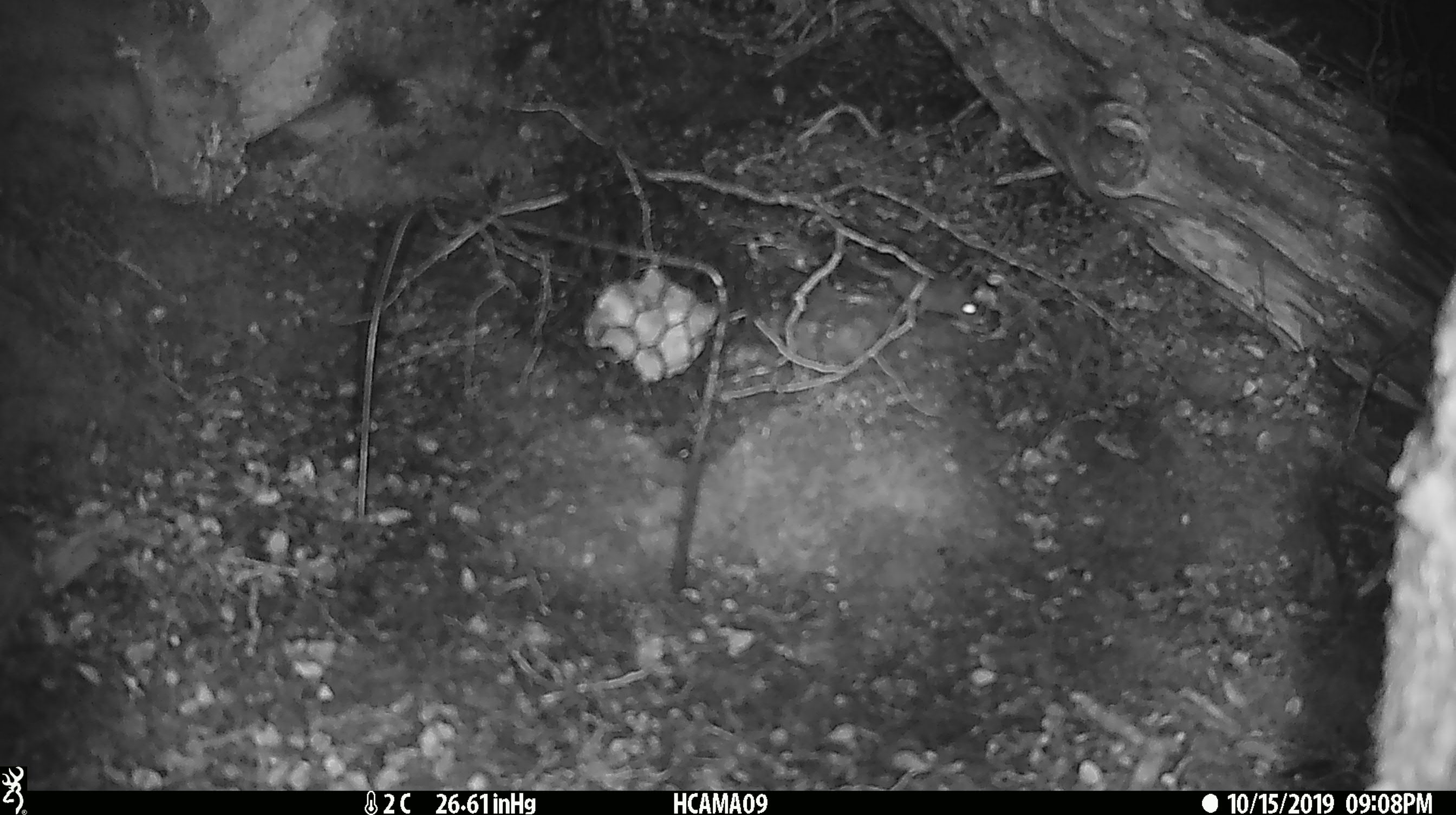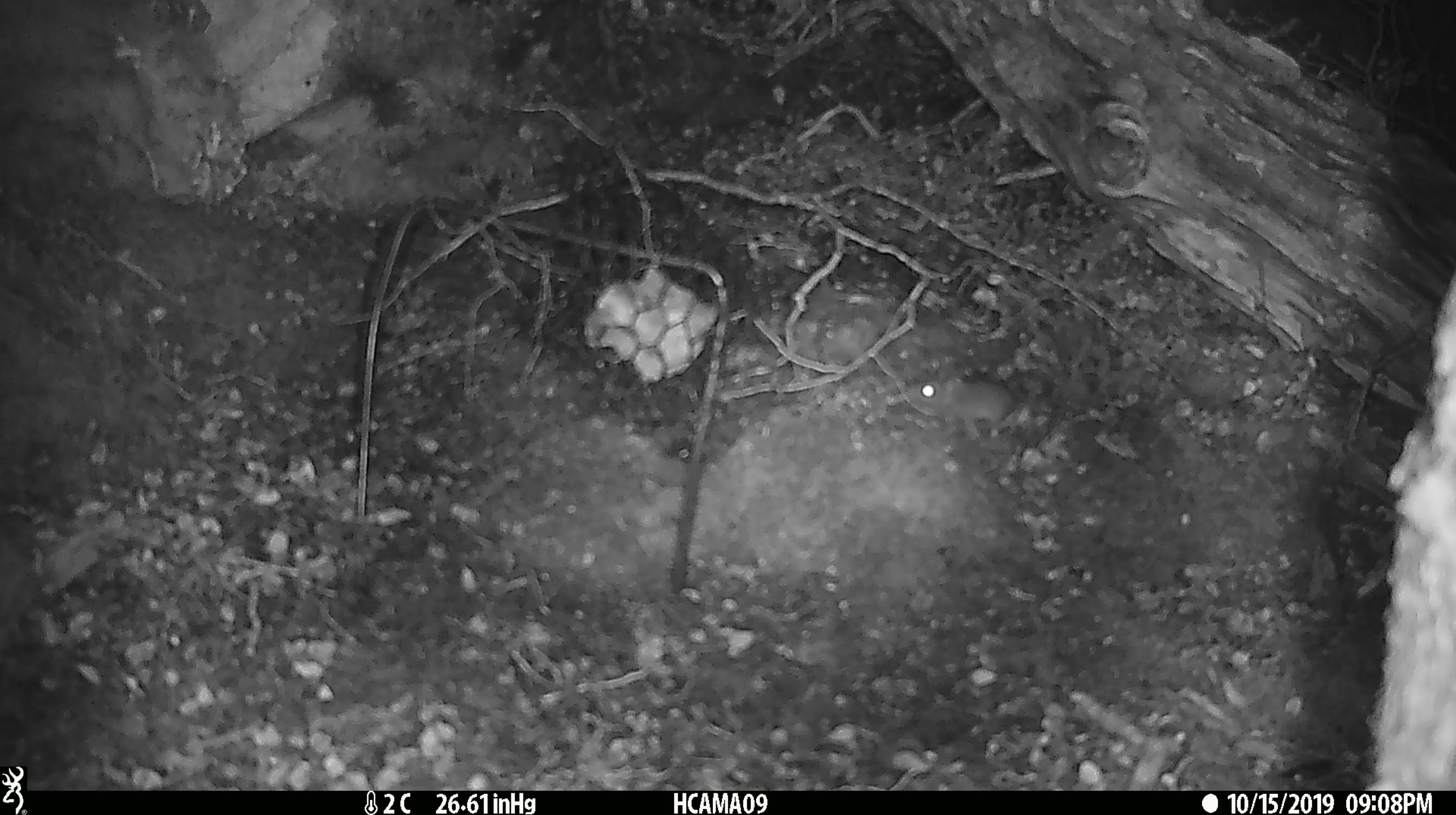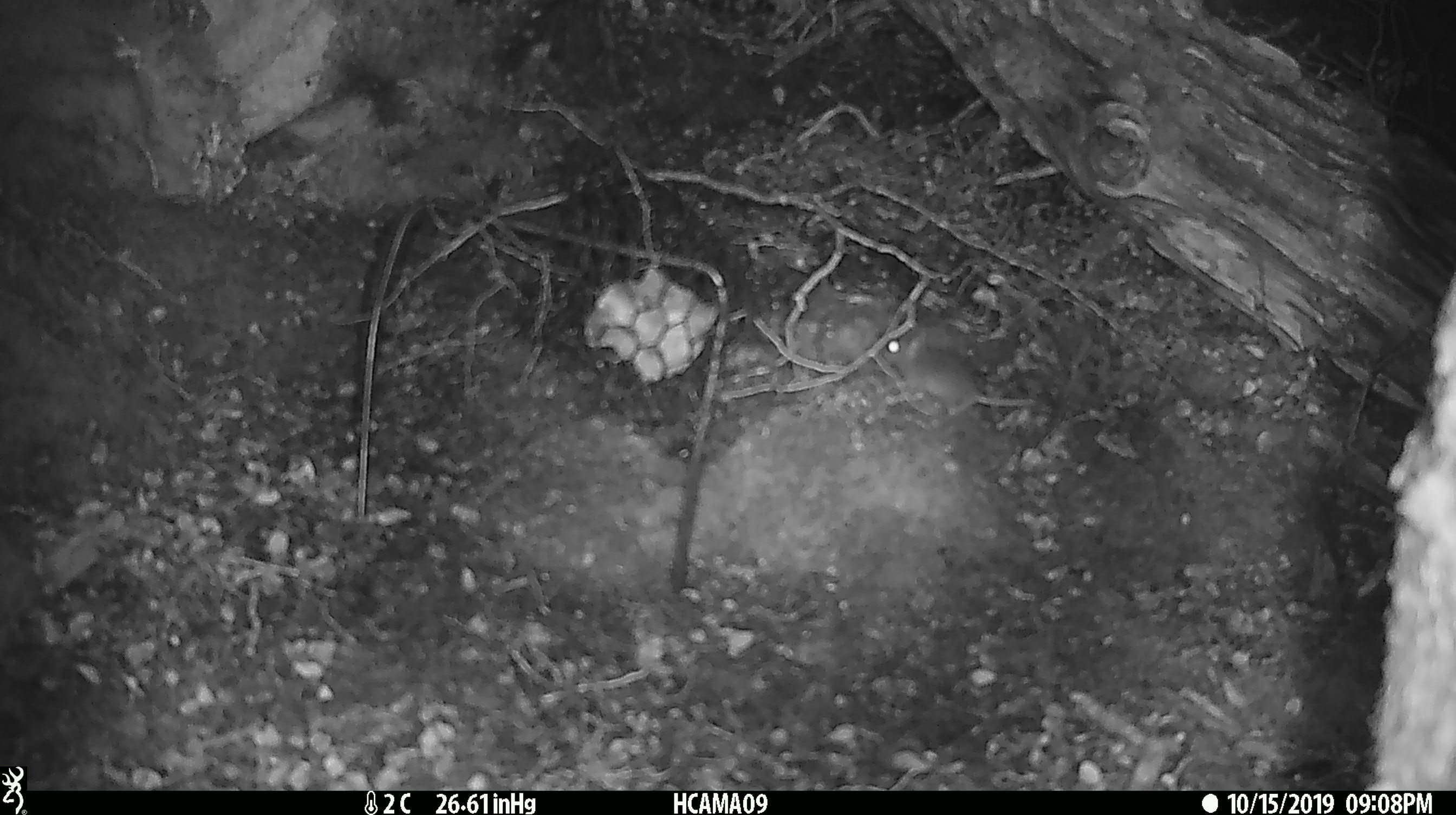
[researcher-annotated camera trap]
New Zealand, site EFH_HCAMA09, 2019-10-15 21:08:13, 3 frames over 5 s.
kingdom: Animalia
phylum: Chordata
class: Mammalia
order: Rodentia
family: Muridae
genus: Mus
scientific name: Mus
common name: mouse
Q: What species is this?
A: Mouse (Mus).